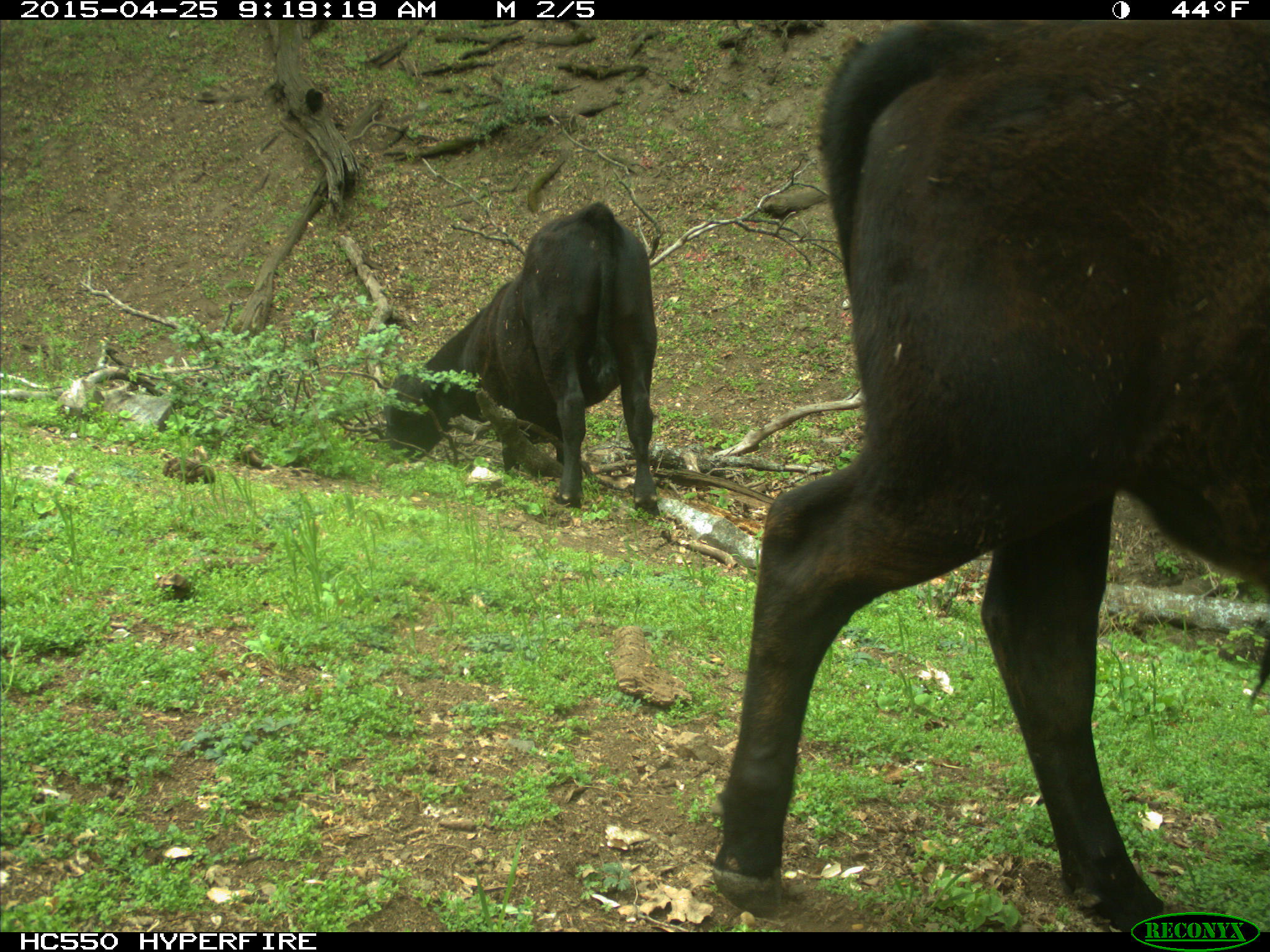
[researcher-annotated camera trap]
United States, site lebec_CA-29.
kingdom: Animalia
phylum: Chordata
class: Mammalia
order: Artiodactyla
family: Bovidae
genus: Bos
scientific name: Bos taurus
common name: domestic cow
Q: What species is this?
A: Bos taurus (domestic cow).